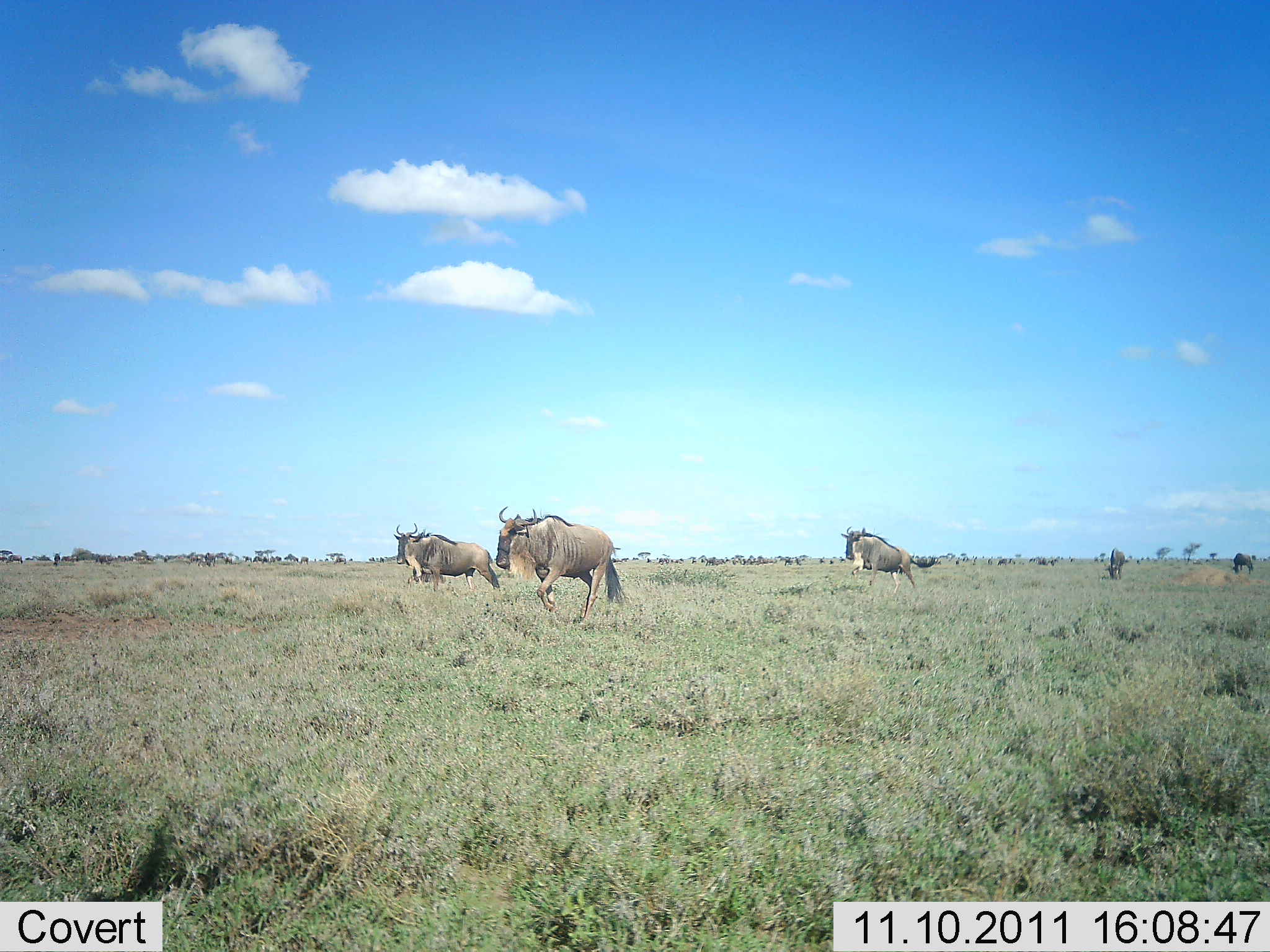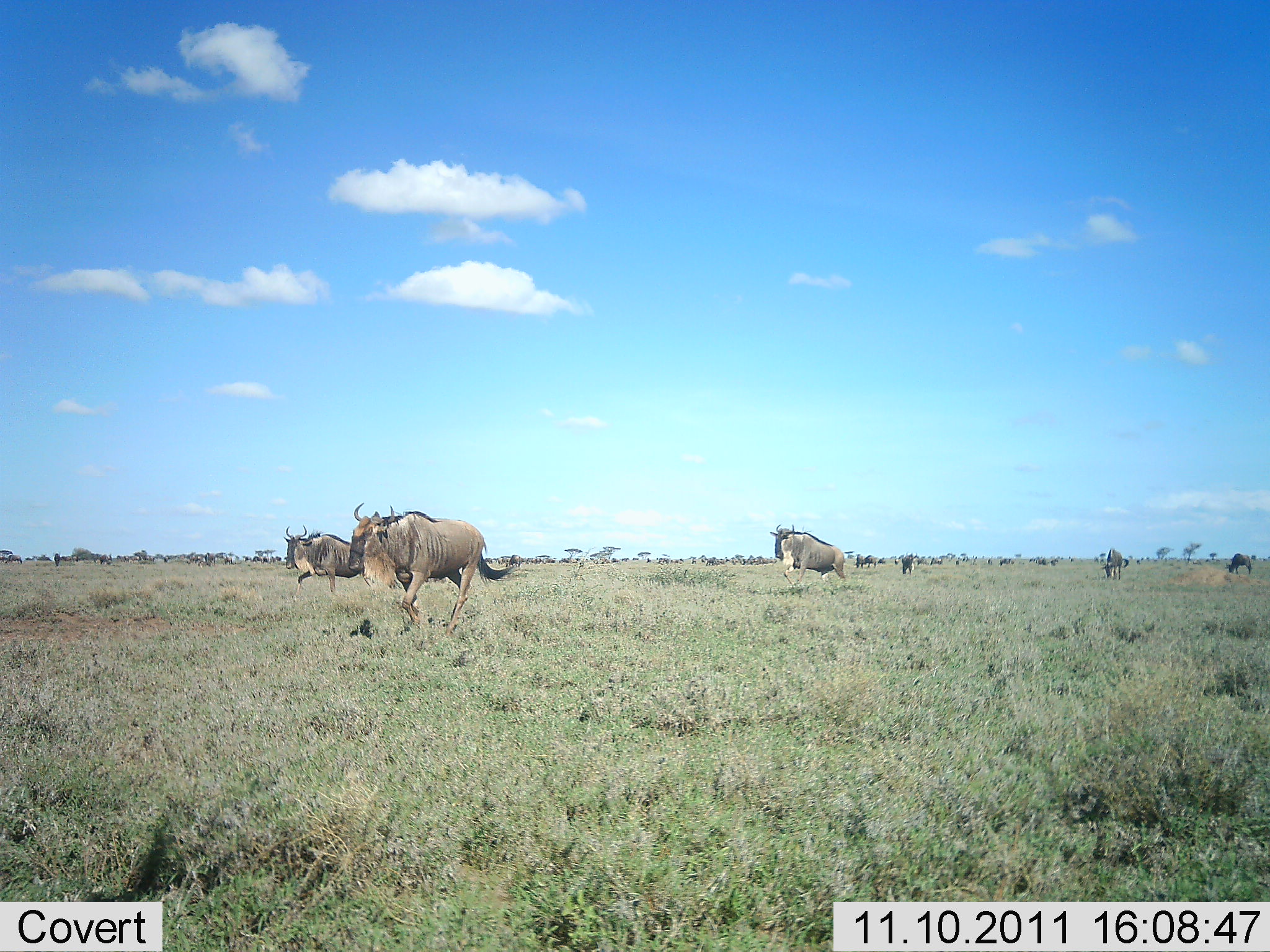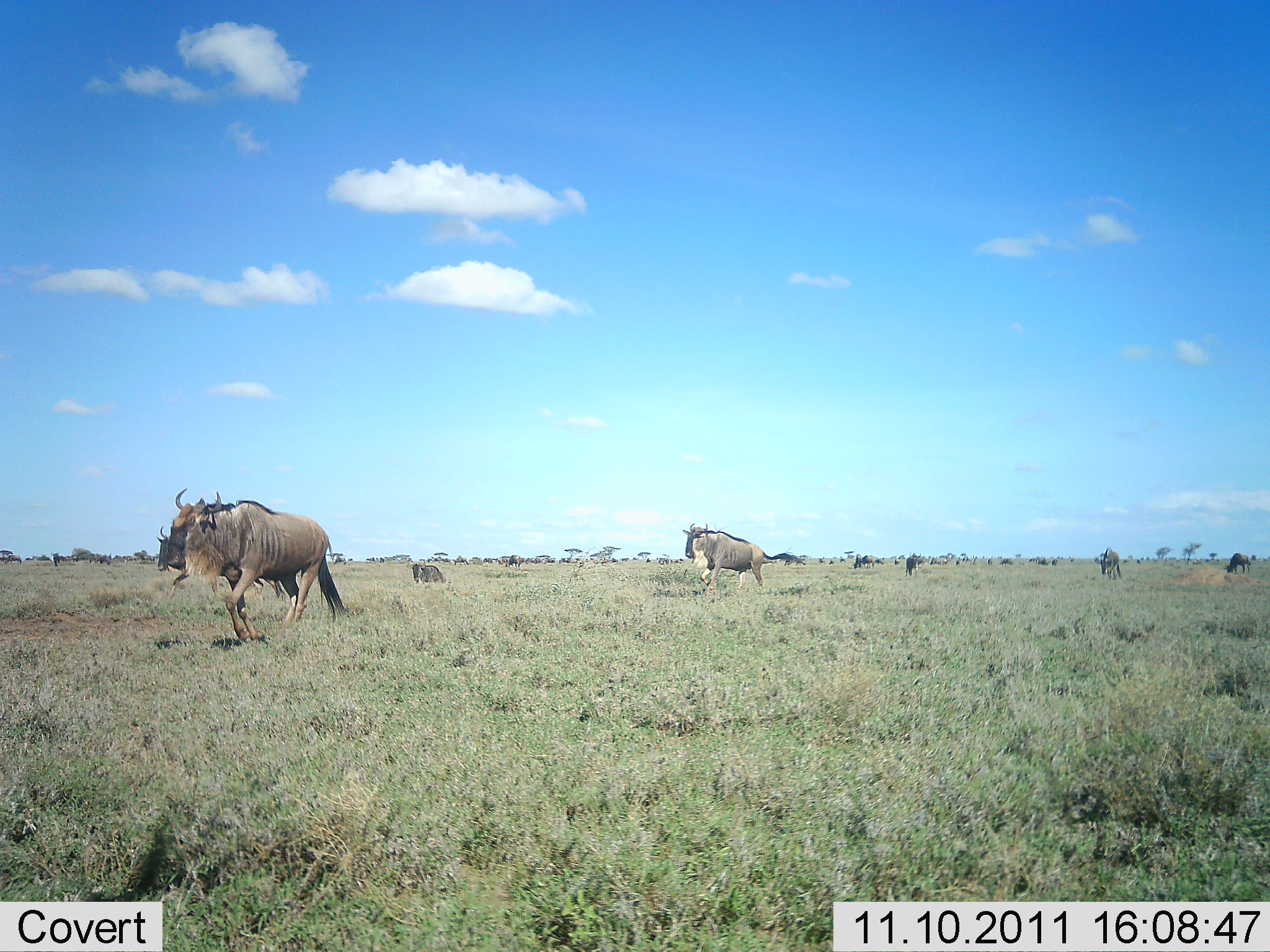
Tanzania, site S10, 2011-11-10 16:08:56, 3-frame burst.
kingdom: Animalia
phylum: Chordata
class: Mammalia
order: Artiodactyla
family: Bovidae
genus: Connochaetes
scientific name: Connochaetes taurinus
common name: blue wildebeest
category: wildebeest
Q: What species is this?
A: Wildebeest (blue wildebeest) (Connochaetes taurinus).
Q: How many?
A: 7.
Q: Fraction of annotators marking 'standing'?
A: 17%.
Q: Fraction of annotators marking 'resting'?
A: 8%.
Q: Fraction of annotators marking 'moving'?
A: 100%.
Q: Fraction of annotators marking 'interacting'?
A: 0%.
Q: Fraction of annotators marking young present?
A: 0%.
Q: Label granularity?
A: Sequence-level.